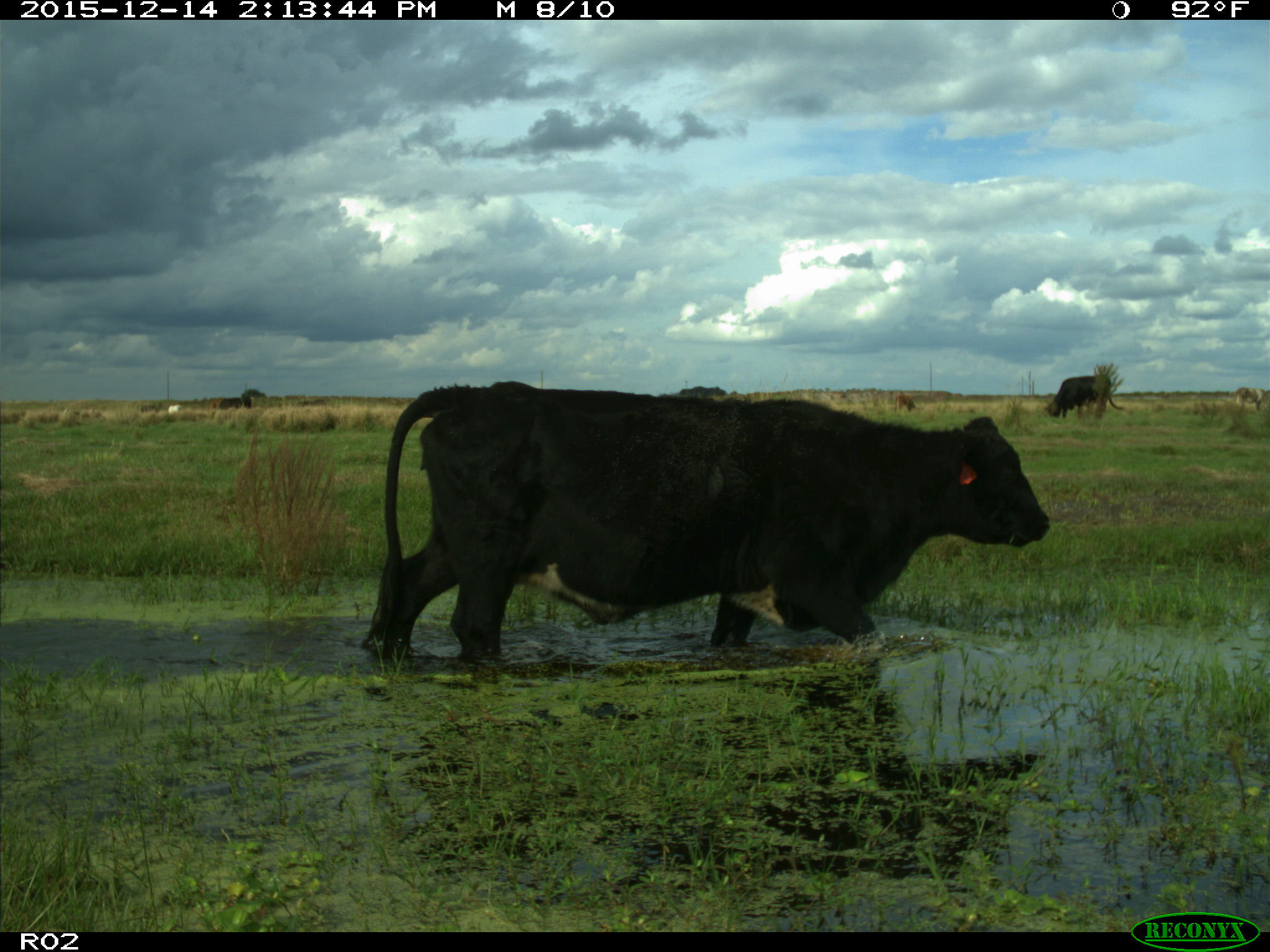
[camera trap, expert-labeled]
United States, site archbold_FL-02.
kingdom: Animalia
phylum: Chordata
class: Mammalia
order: Artiodactyla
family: Bovidae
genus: Bos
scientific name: Bos taurus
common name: domestic cow